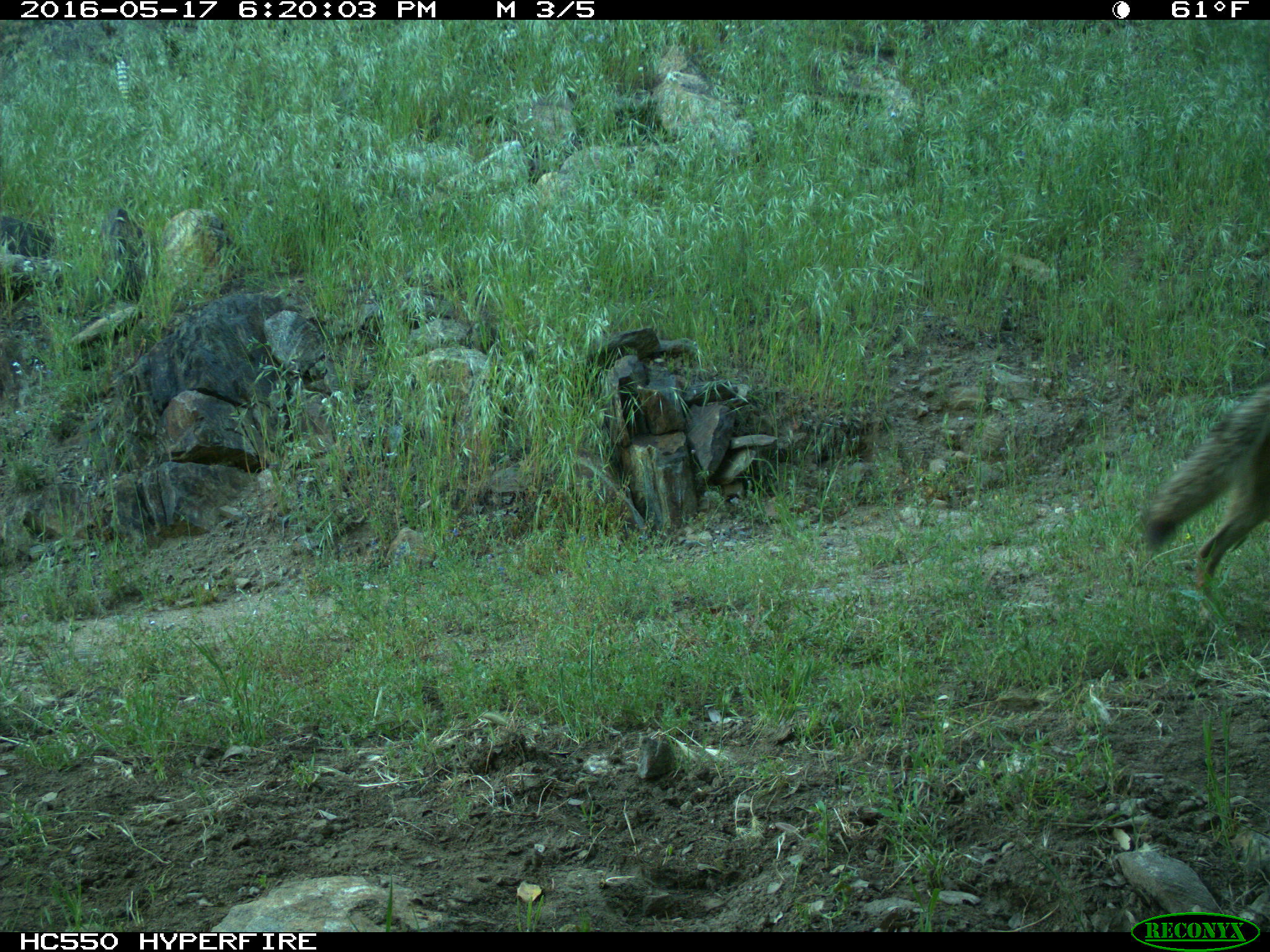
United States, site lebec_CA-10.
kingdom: Animalia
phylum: Chordata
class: Mammalia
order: Carnivora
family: Canidae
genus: Canis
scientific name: Canis latrans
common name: coyote